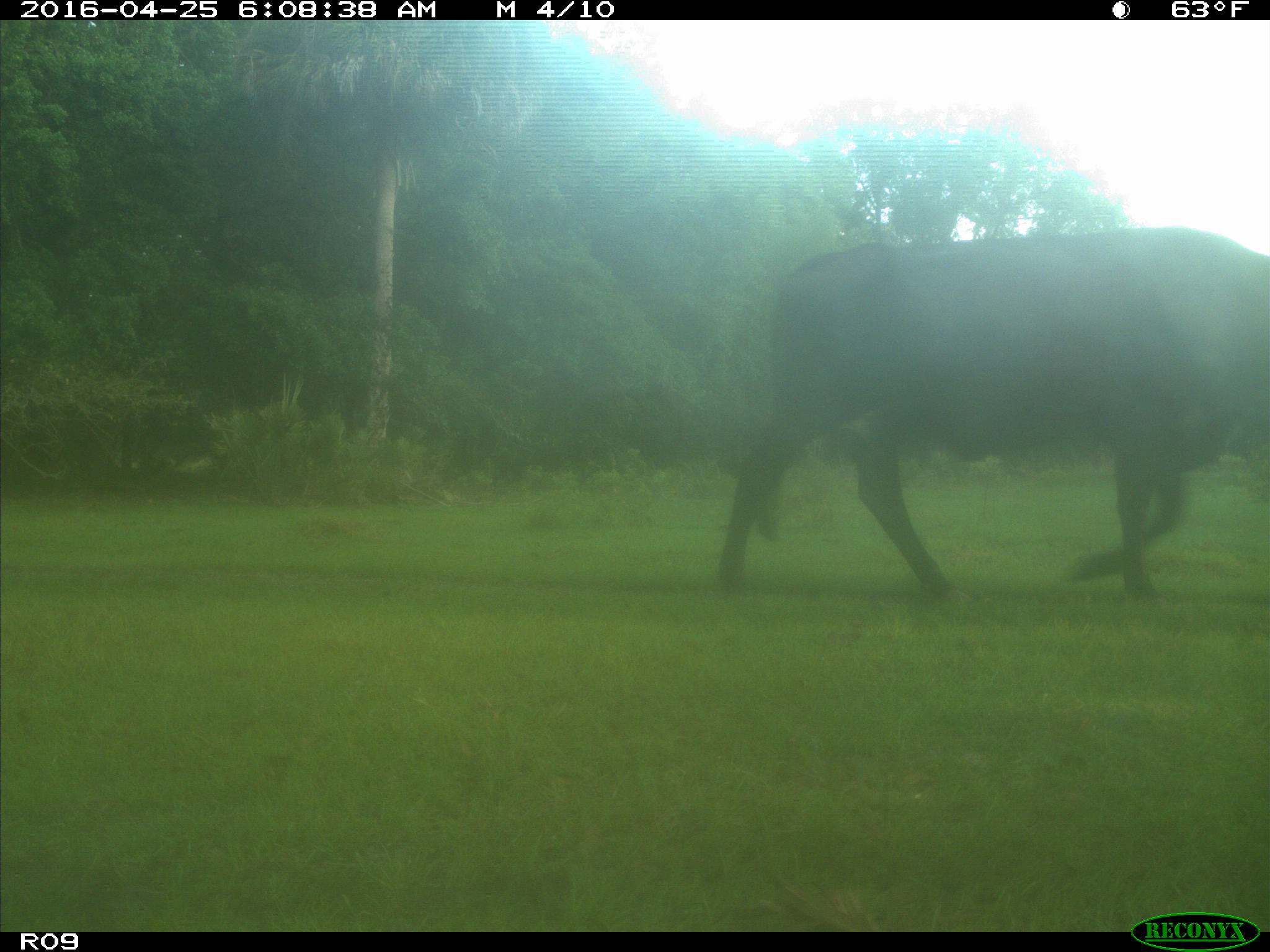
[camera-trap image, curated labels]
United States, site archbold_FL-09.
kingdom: Animalia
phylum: Chordata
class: Mammalia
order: Artiodactyla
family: Bovidae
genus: Bos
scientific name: Bos taurus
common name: domestic cow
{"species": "Bos taurus (domestic cow)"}